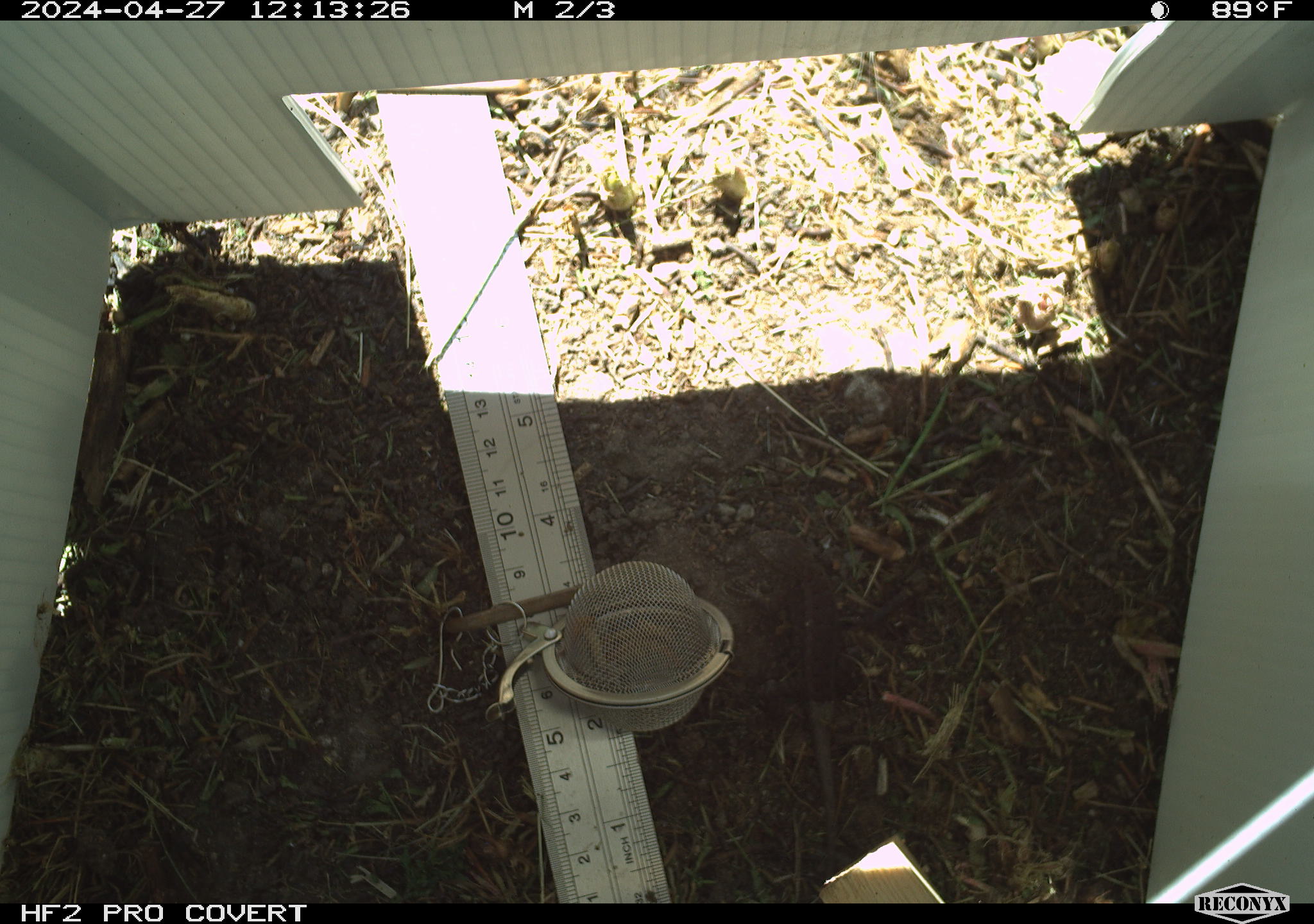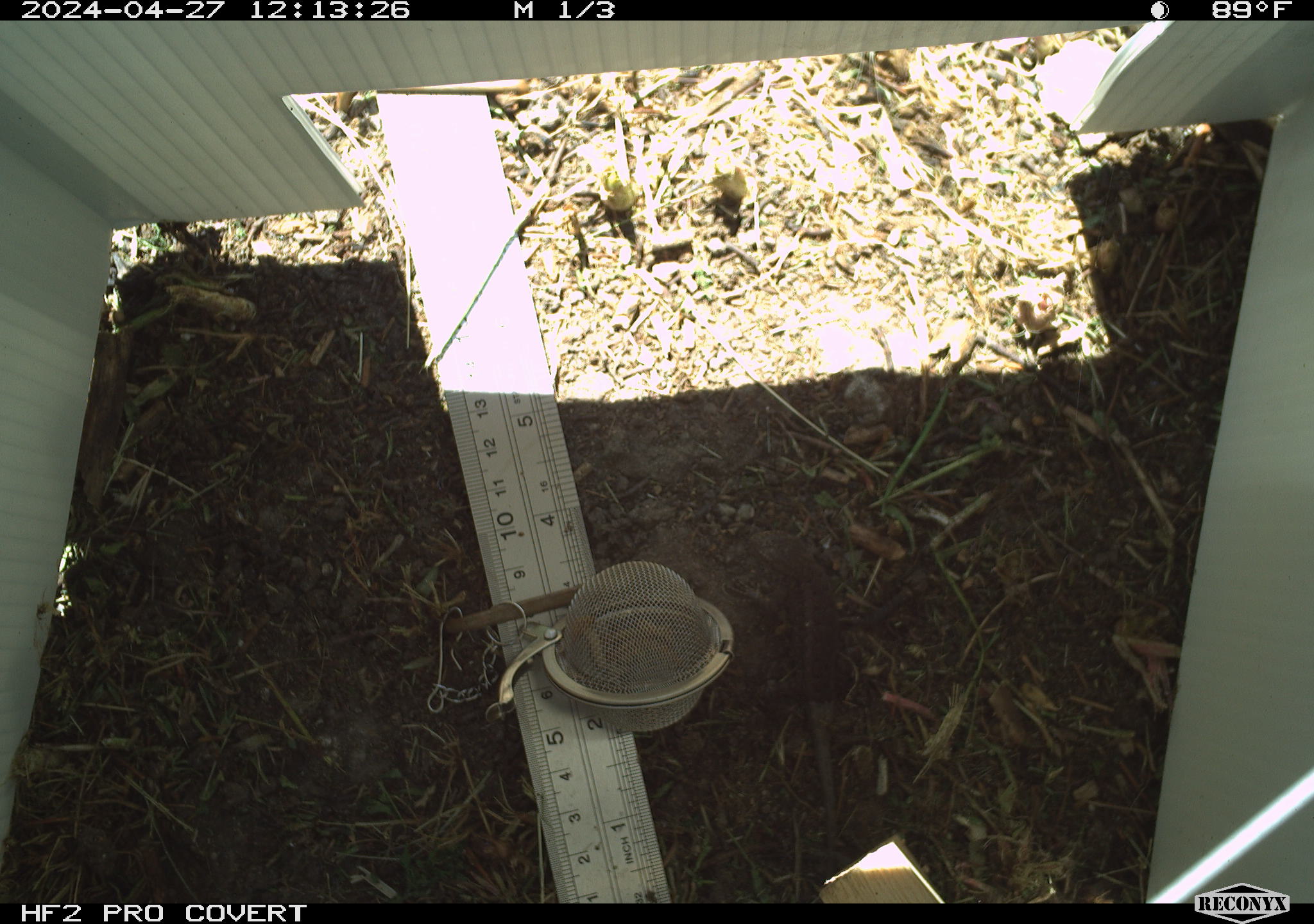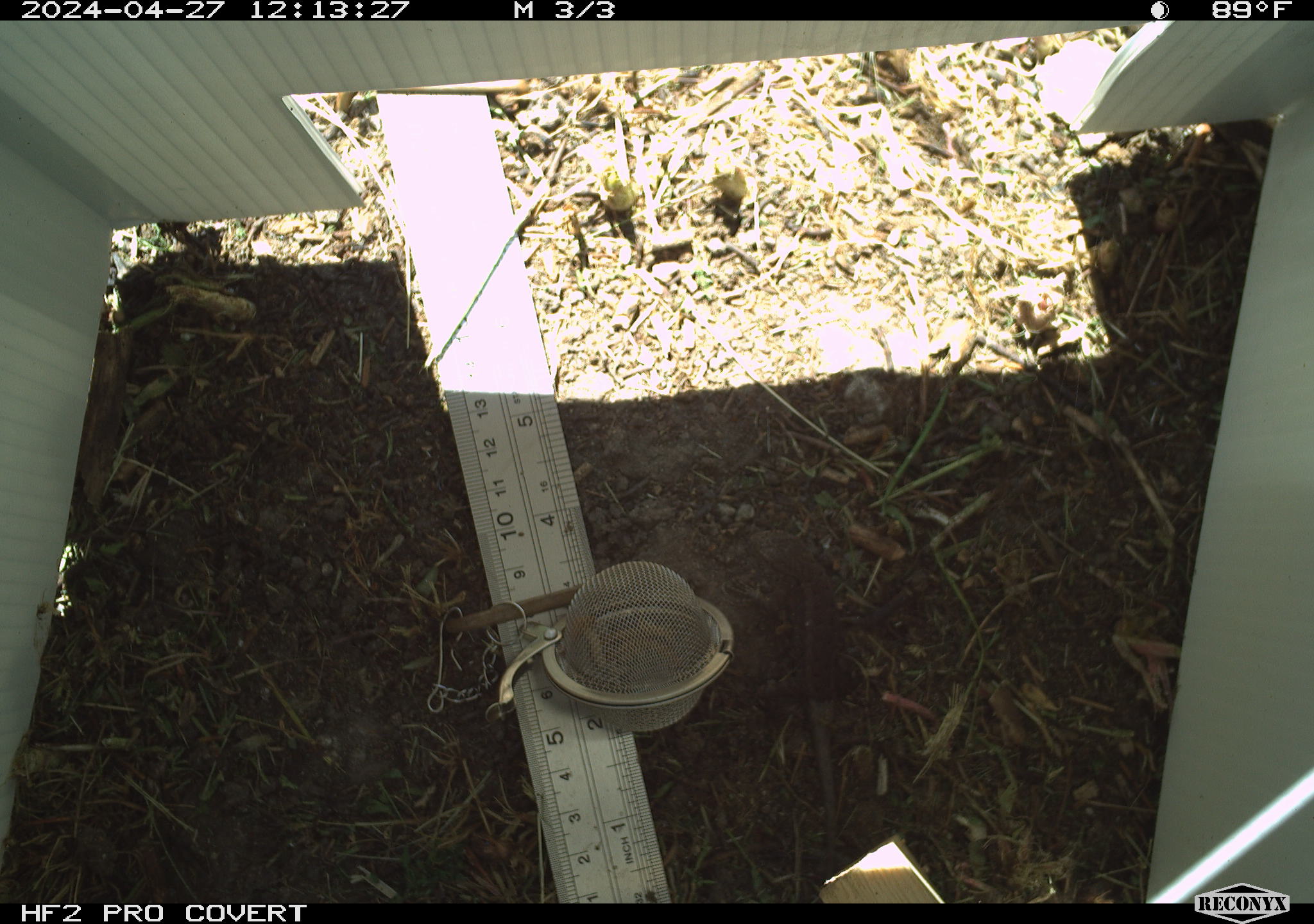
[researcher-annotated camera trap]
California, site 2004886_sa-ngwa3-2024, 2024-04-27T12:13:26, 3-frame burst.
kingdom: Animalia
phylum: Chordata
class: Reptilia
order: Squamata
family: Phrynosomatidae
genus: Sceloporus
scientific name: Sceloporus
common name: spiny lizards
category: sceloporus species